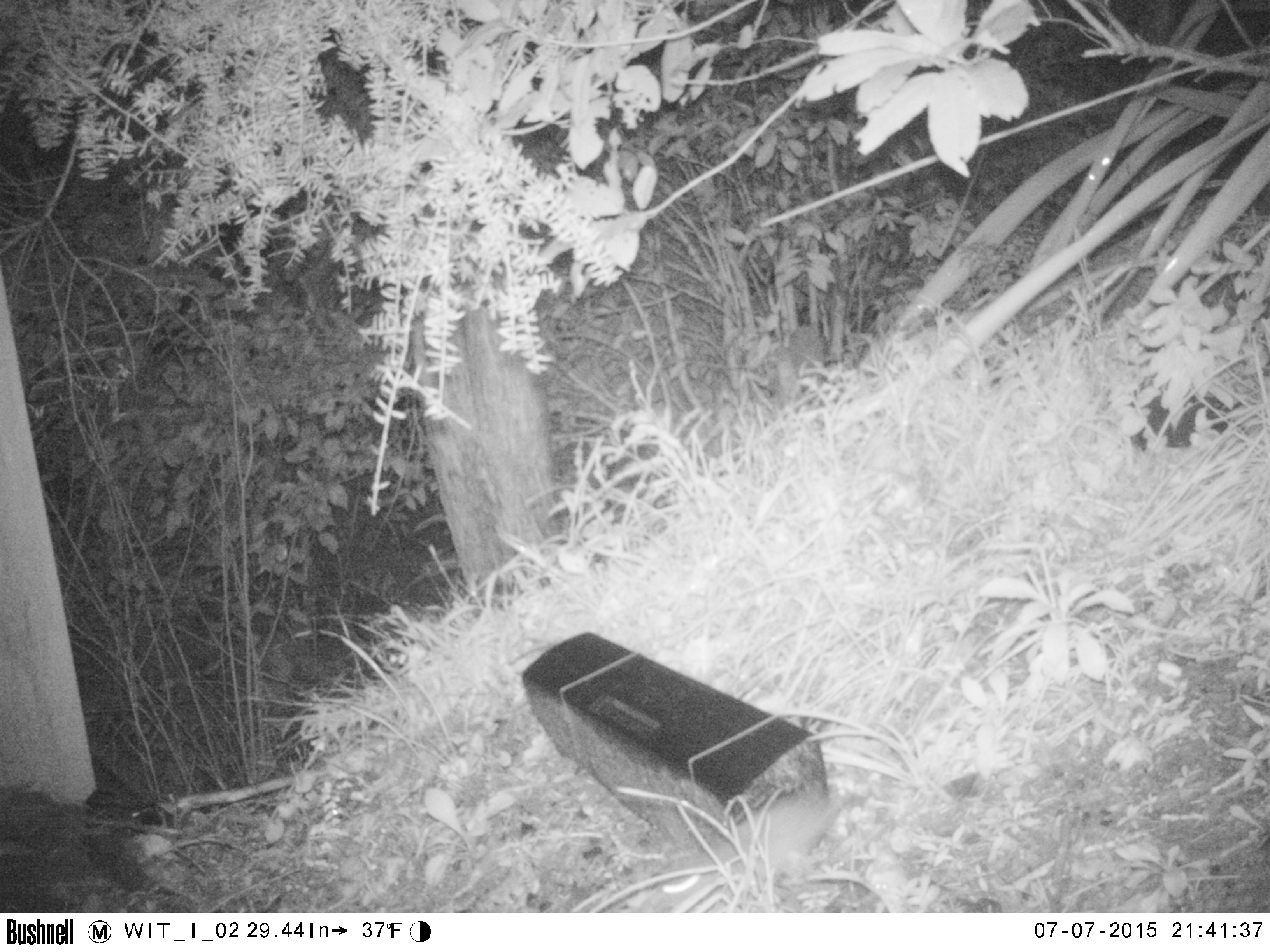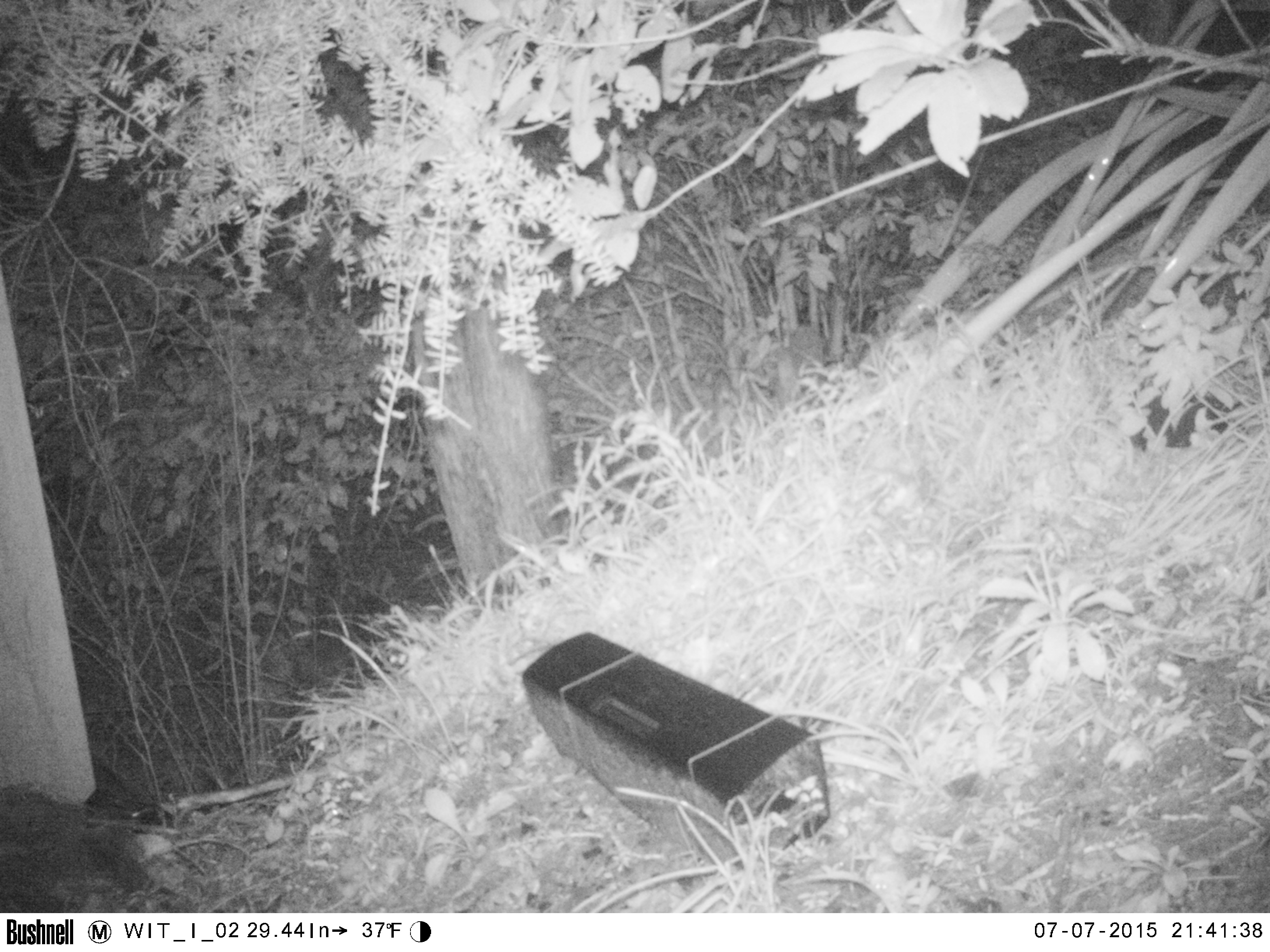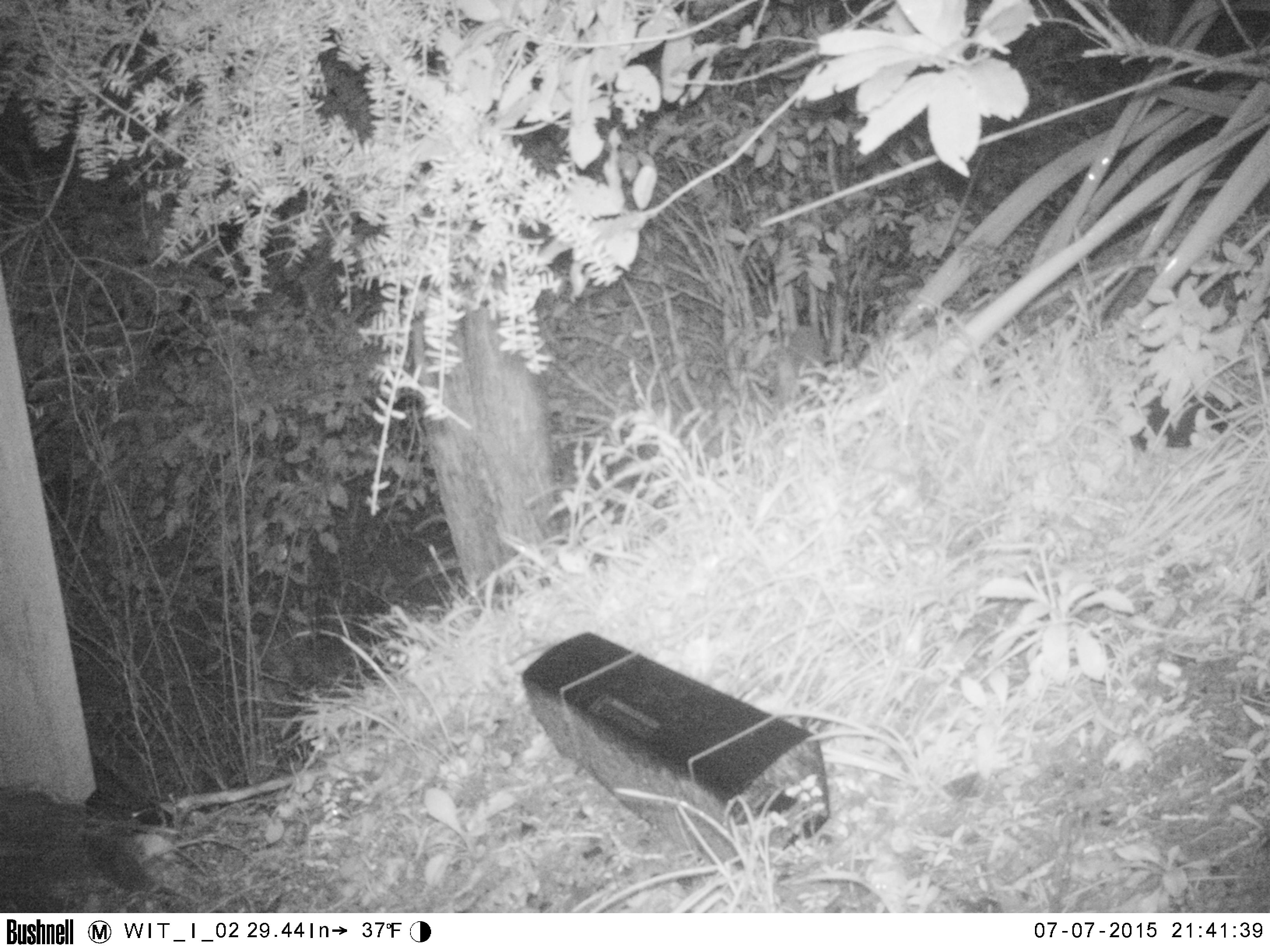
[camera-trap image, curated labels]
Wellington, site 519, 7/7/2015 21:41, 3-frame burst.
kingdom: Animalia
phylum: Chordata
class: Mammalia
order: Rodentia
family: Muridae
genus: Rattus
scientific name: Rattus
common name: rat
Rat (Rattus).